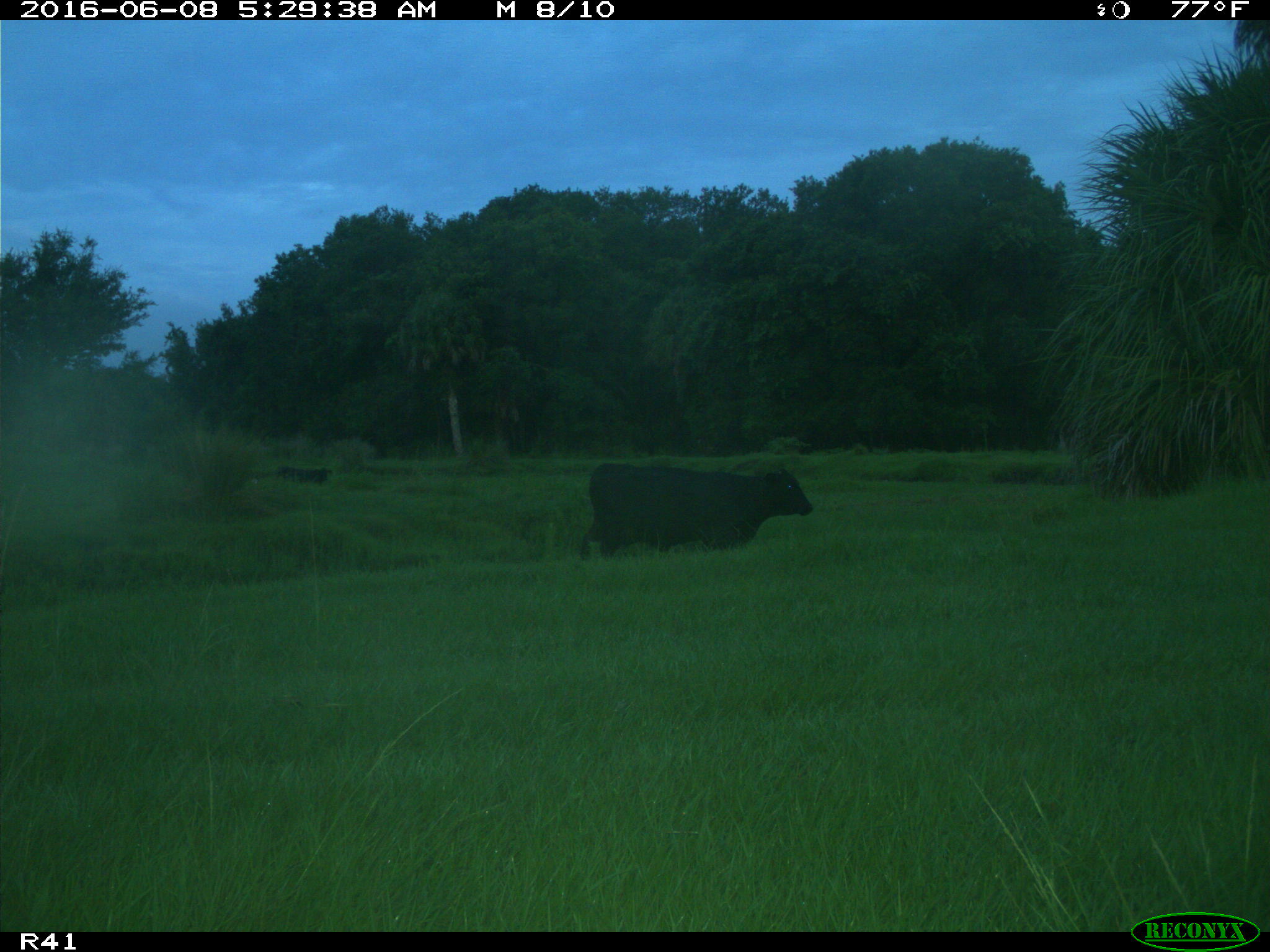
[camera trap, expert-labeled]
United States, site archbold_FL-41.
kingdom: Animalia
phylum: Chordata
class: Mammalia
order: Artiodactyla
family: Bovidae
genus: Bos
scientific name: Bos taurus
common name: domestic cow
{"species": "Bos taurus (domestic cow)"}